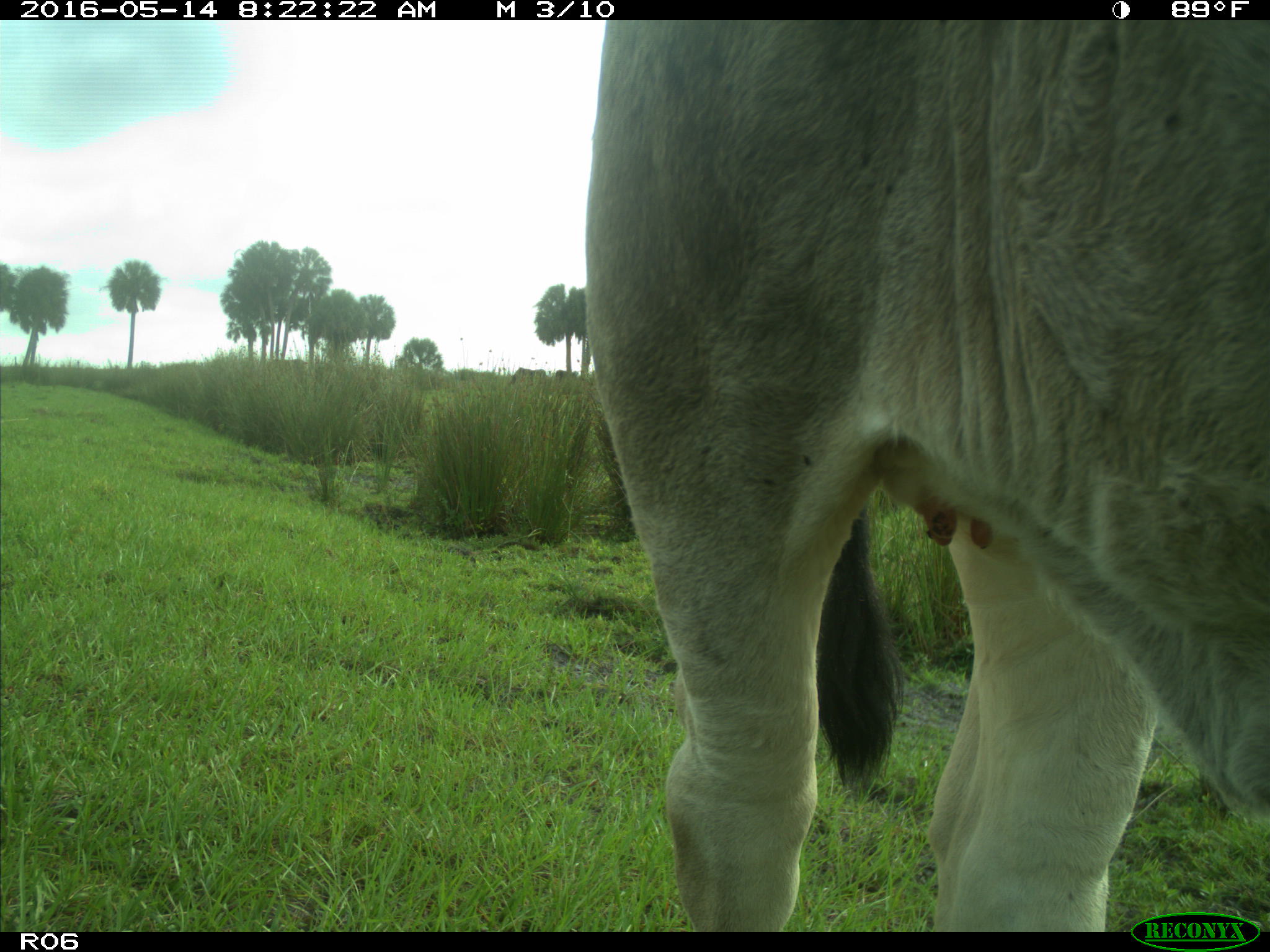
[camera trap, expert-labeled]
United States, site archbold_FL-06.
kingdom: Animalia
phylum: Chordata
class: Mammalia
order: Artiodactyla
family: Bovidae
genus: Bos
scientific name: Bos taurus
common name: domestic cow